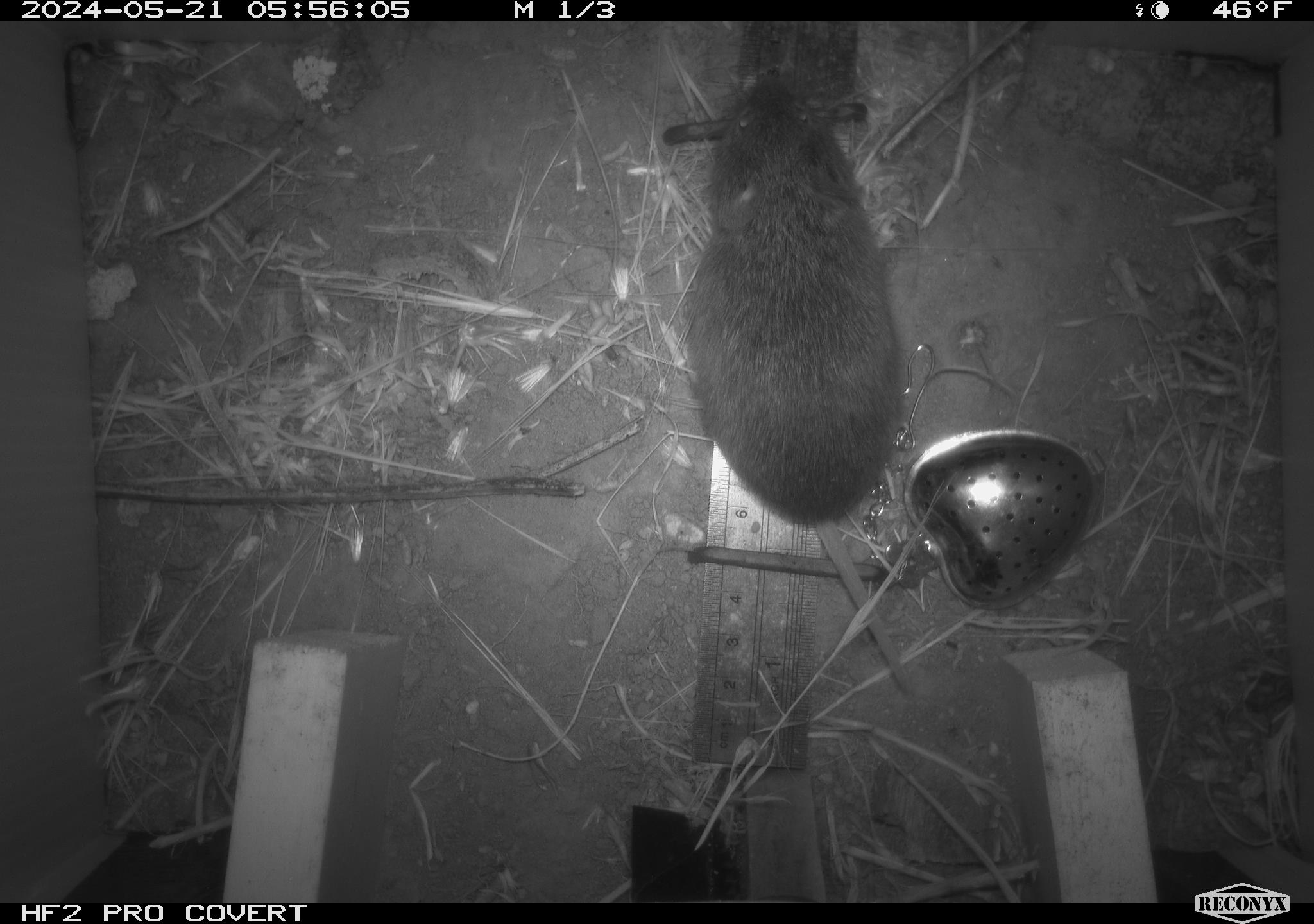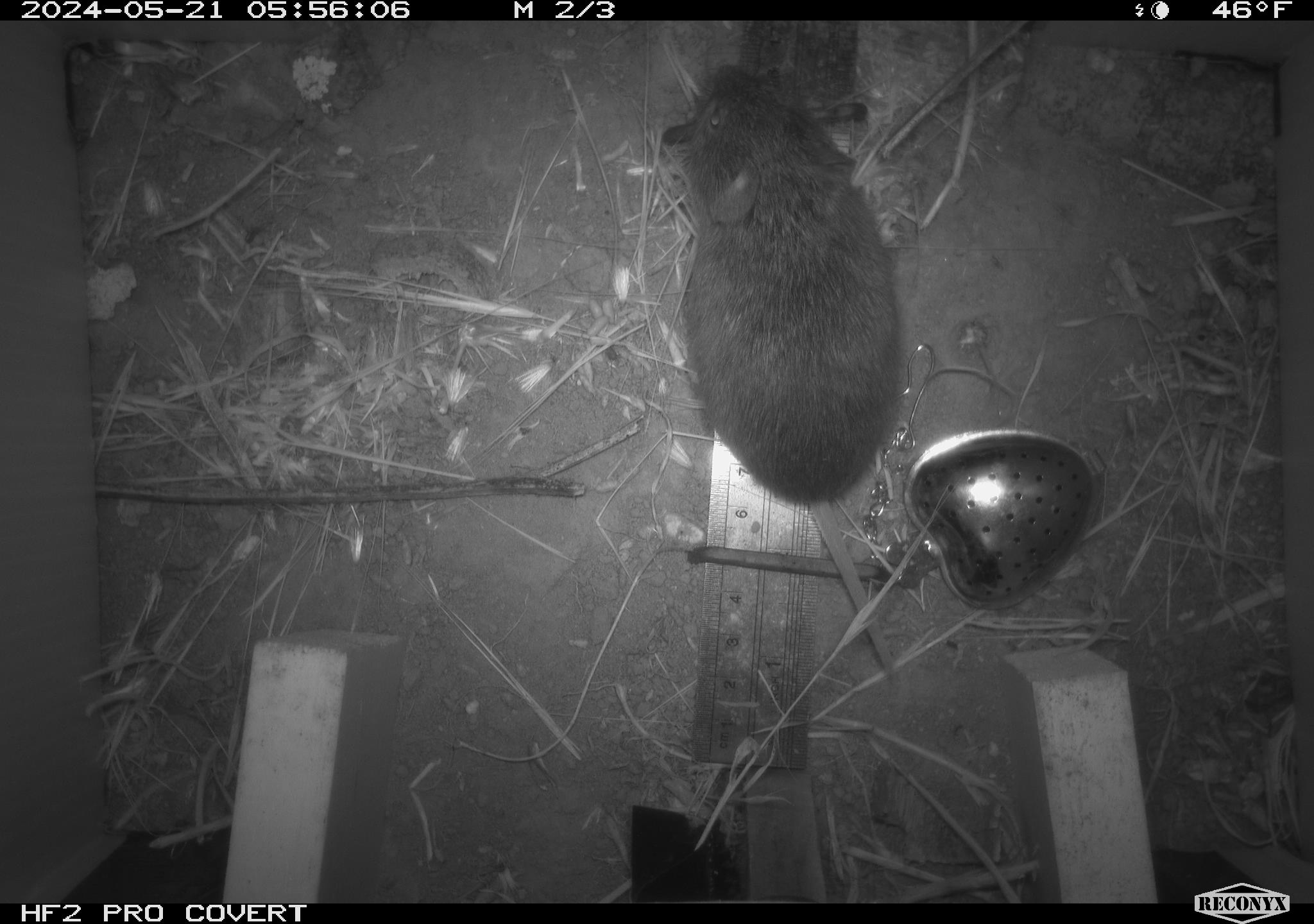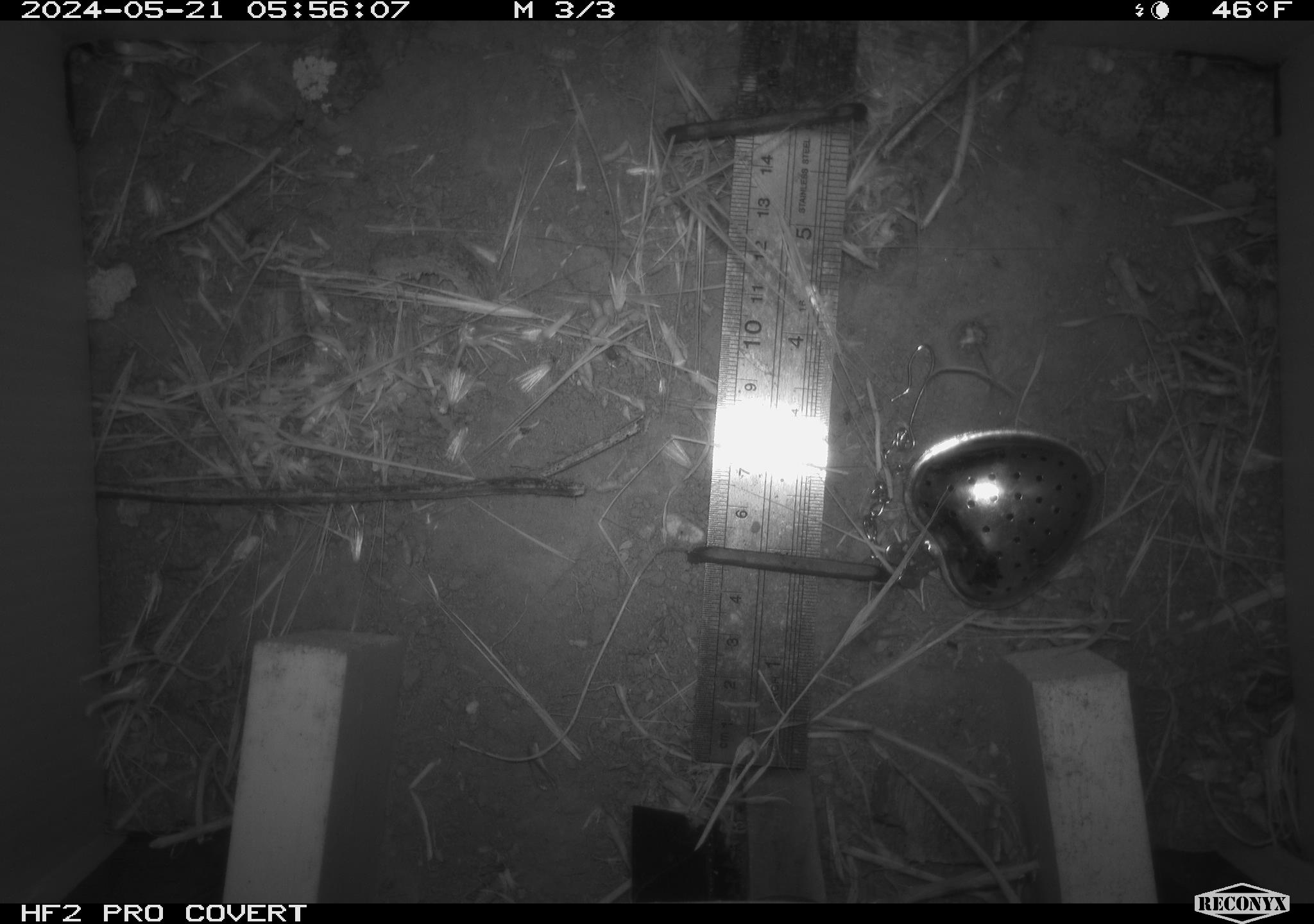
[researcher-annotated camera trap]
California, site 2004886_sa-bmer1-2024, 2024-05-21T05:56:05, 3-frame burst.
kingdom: Animalia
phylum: Chordata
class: Mammalia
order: Rodentia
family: Cricetidae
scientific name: Arvicolinae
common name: voles, lemmings, and muskrats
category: arvicolinae subfamily